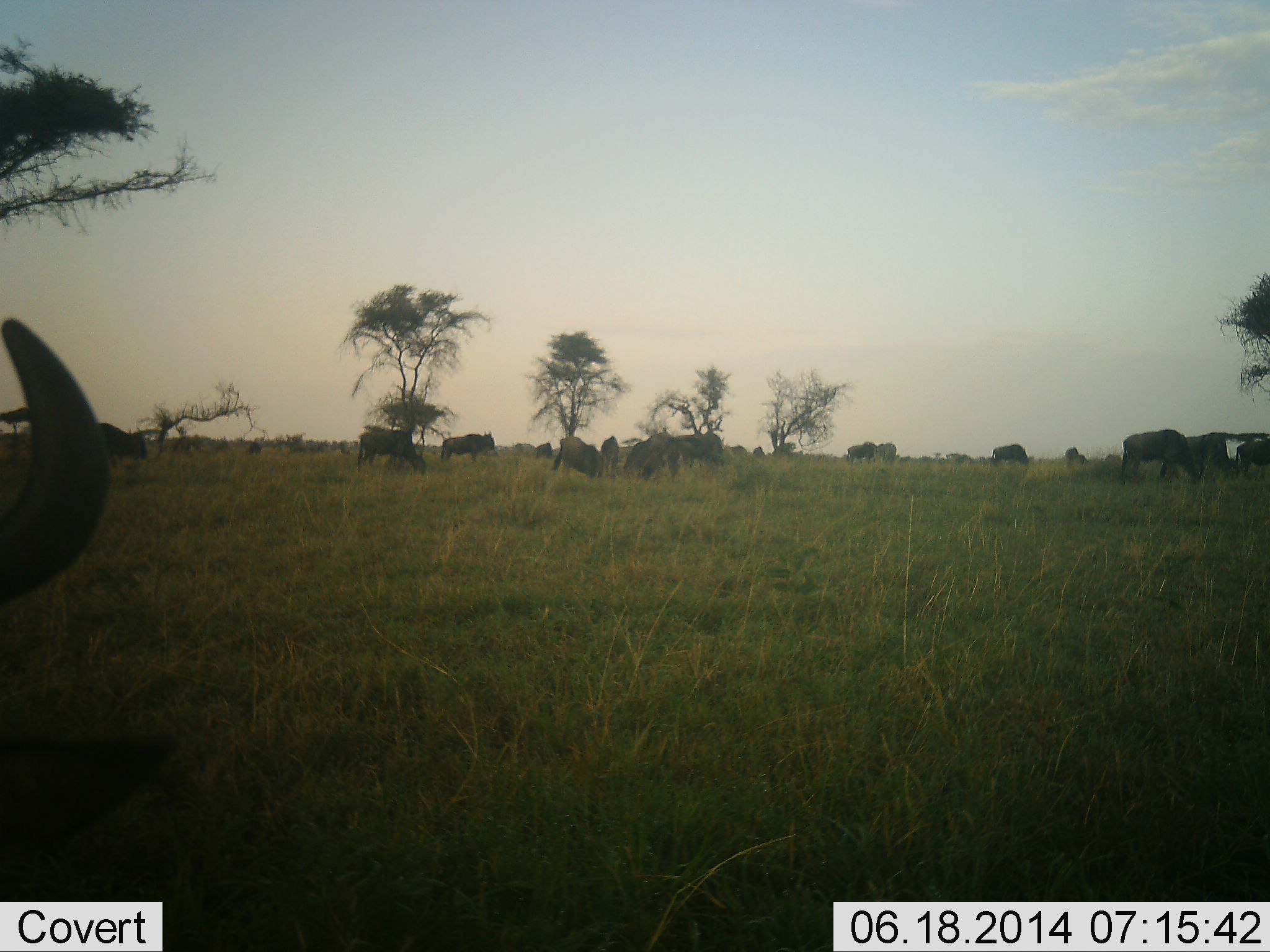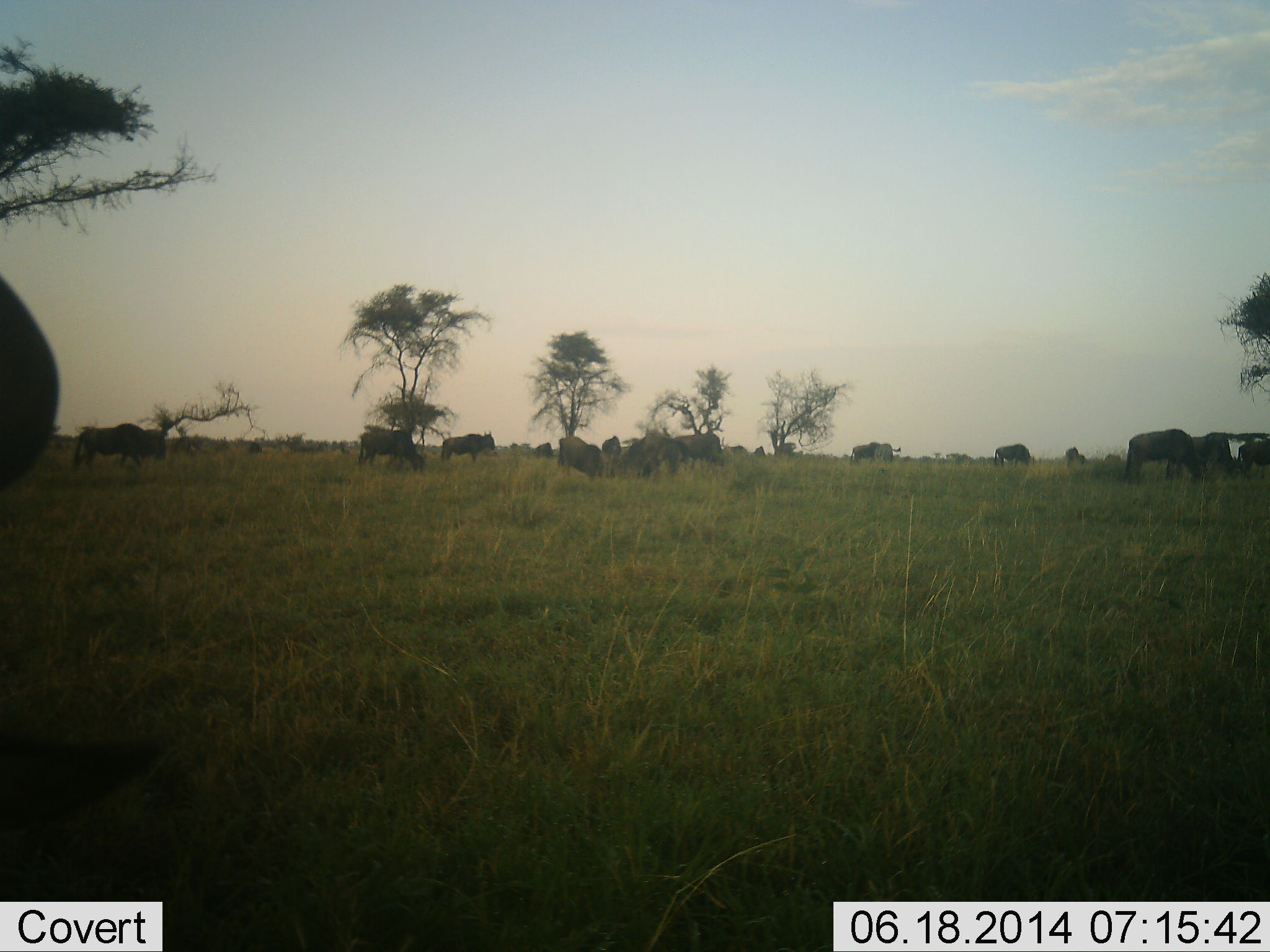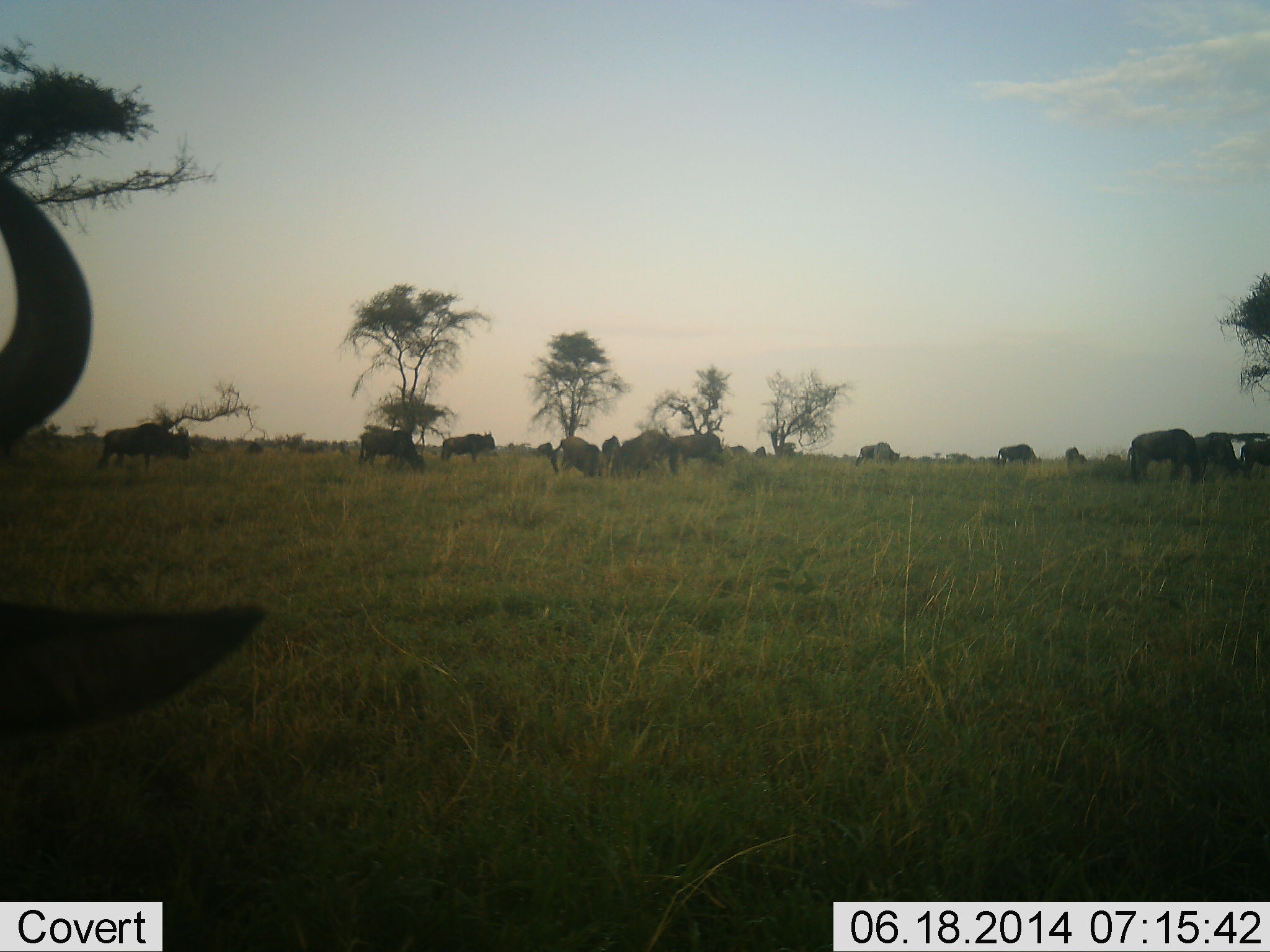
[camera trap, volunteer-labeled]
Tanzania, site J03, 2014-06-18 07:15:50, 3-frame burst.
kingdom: Animalia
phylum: Chordata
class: Mammalia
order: Artiodactyla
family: Bovidae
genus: Connochaetes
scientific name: Connochaetes taurinus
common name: blue wildebeest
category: wildebeest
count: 11-50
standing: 40%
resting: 10%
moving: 50%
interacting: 10%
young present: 0%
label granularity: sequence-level